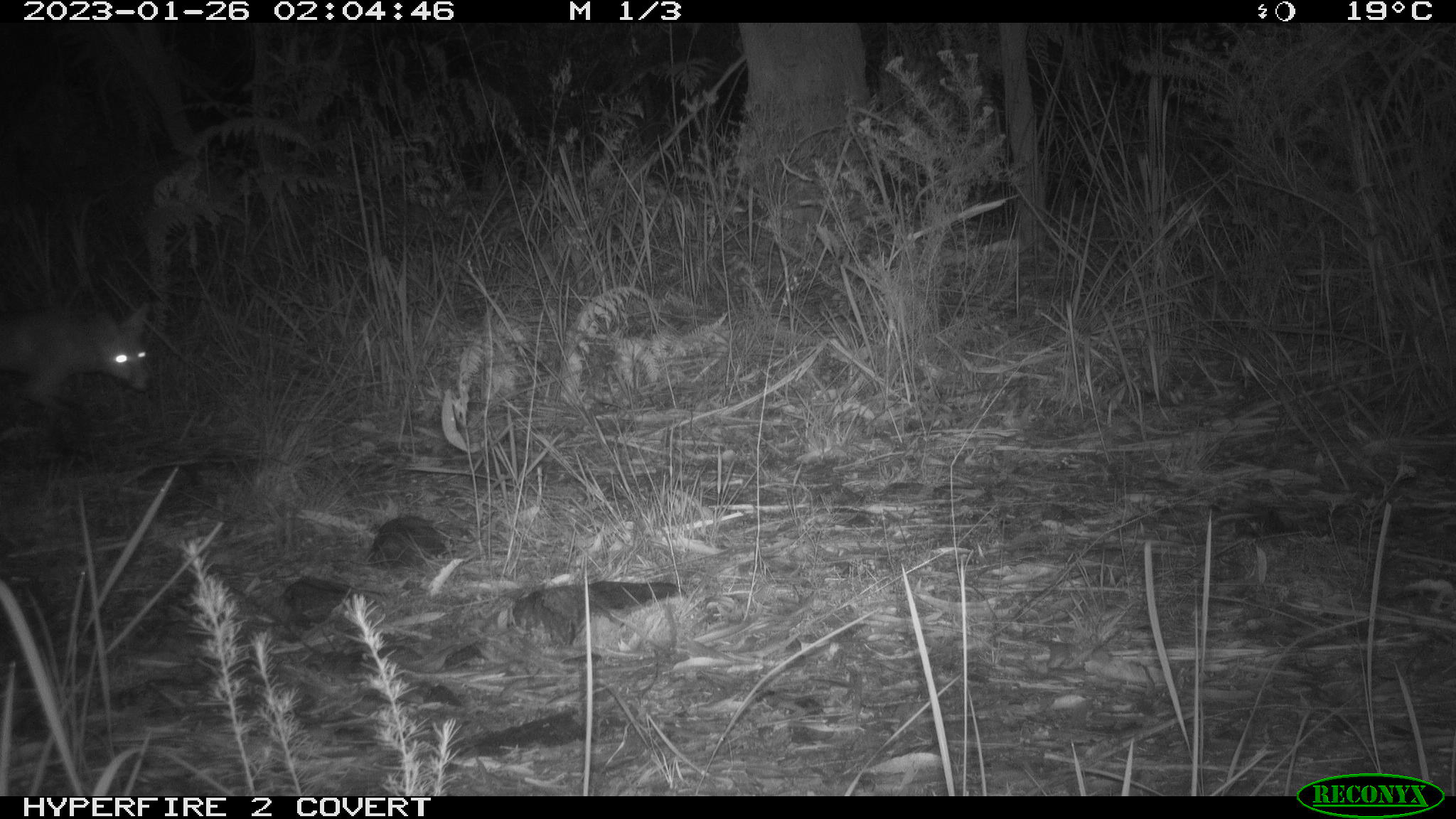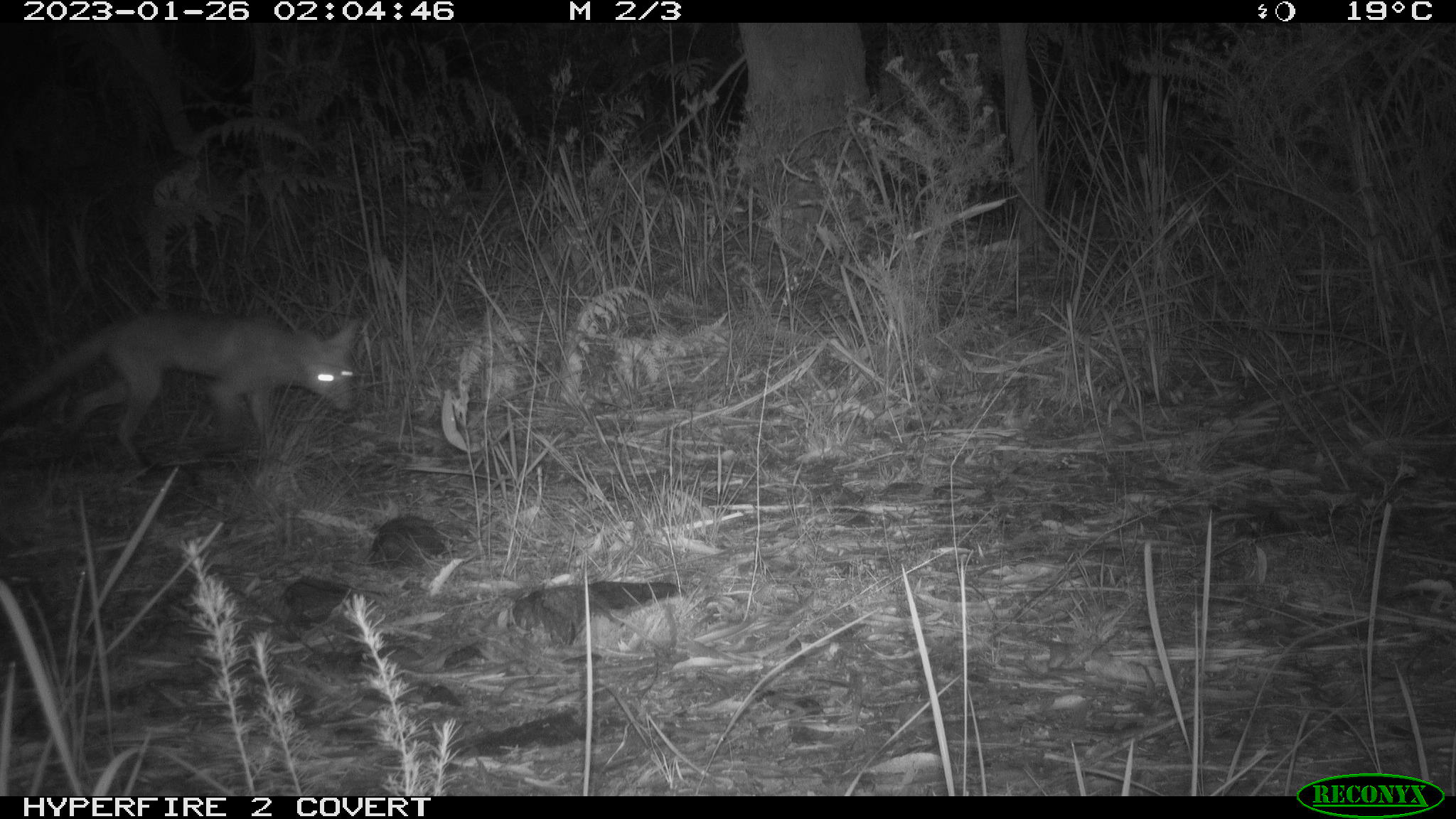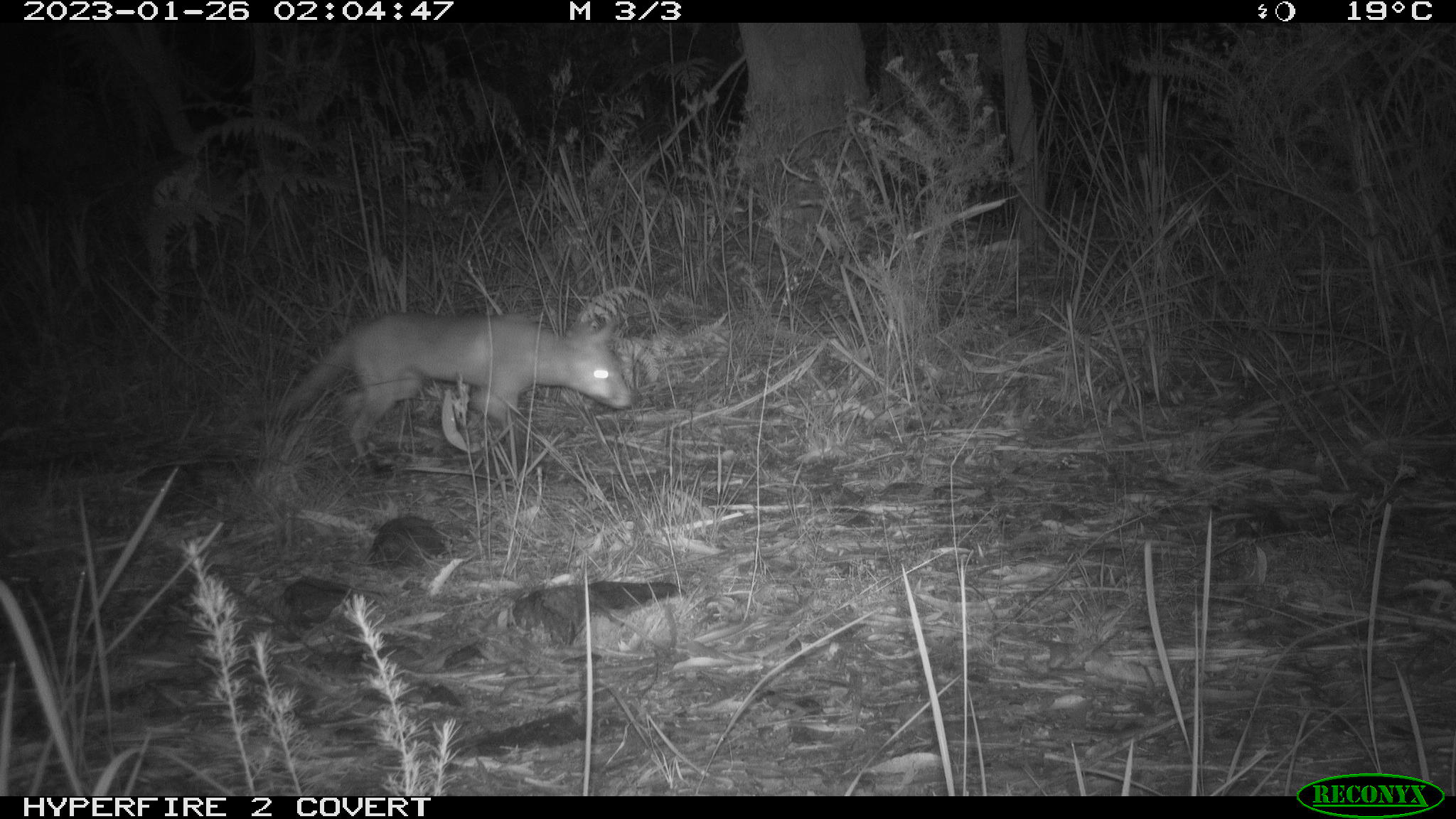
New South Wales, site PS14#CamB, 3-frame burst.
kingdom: Animalia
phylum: Chordata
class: Mammalia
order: Carnivora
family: Canidae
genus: Vulpes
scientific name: Vulpes vulpes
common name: red fox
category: fox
Fox (red fox) (Vulpes vulpes).